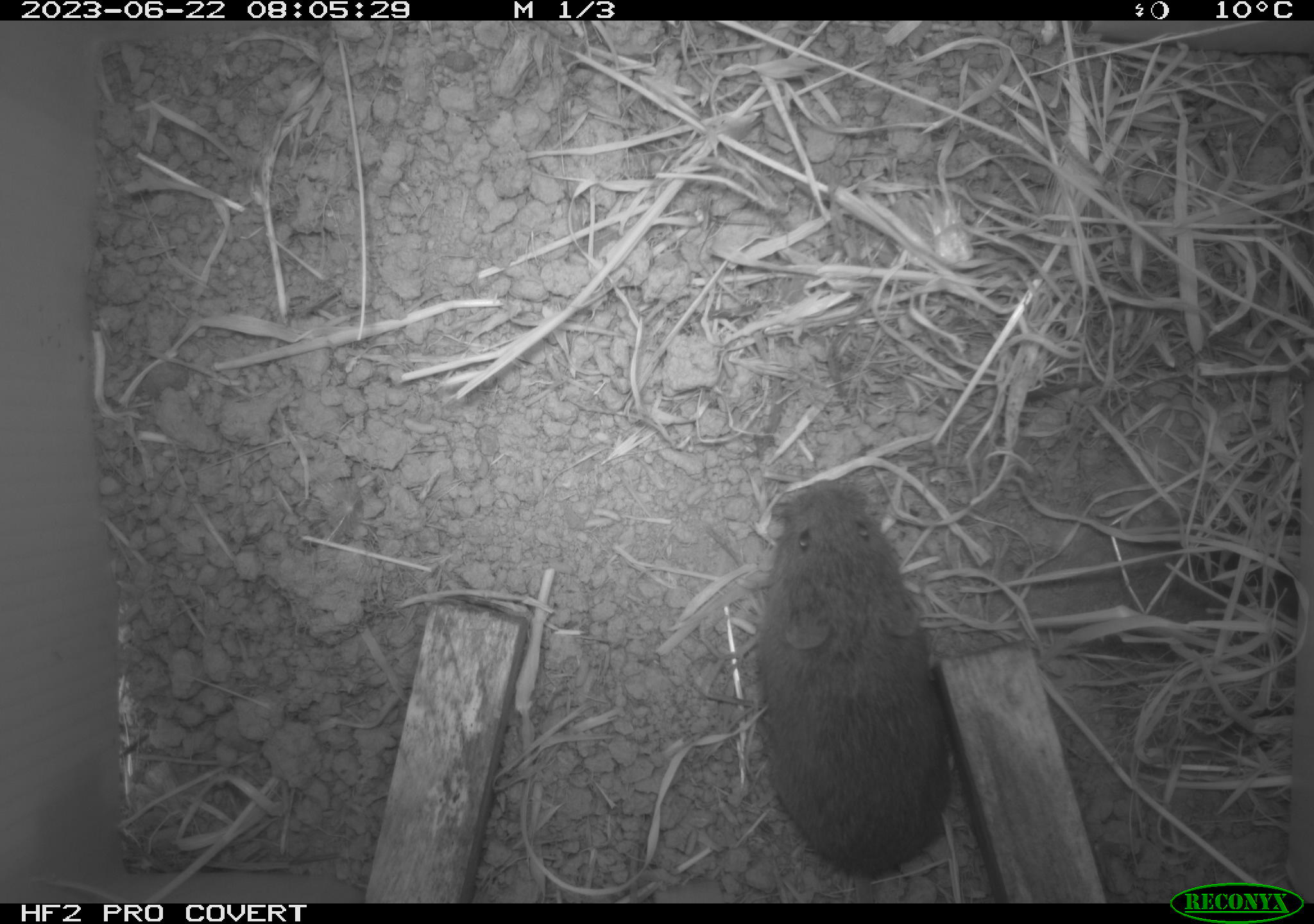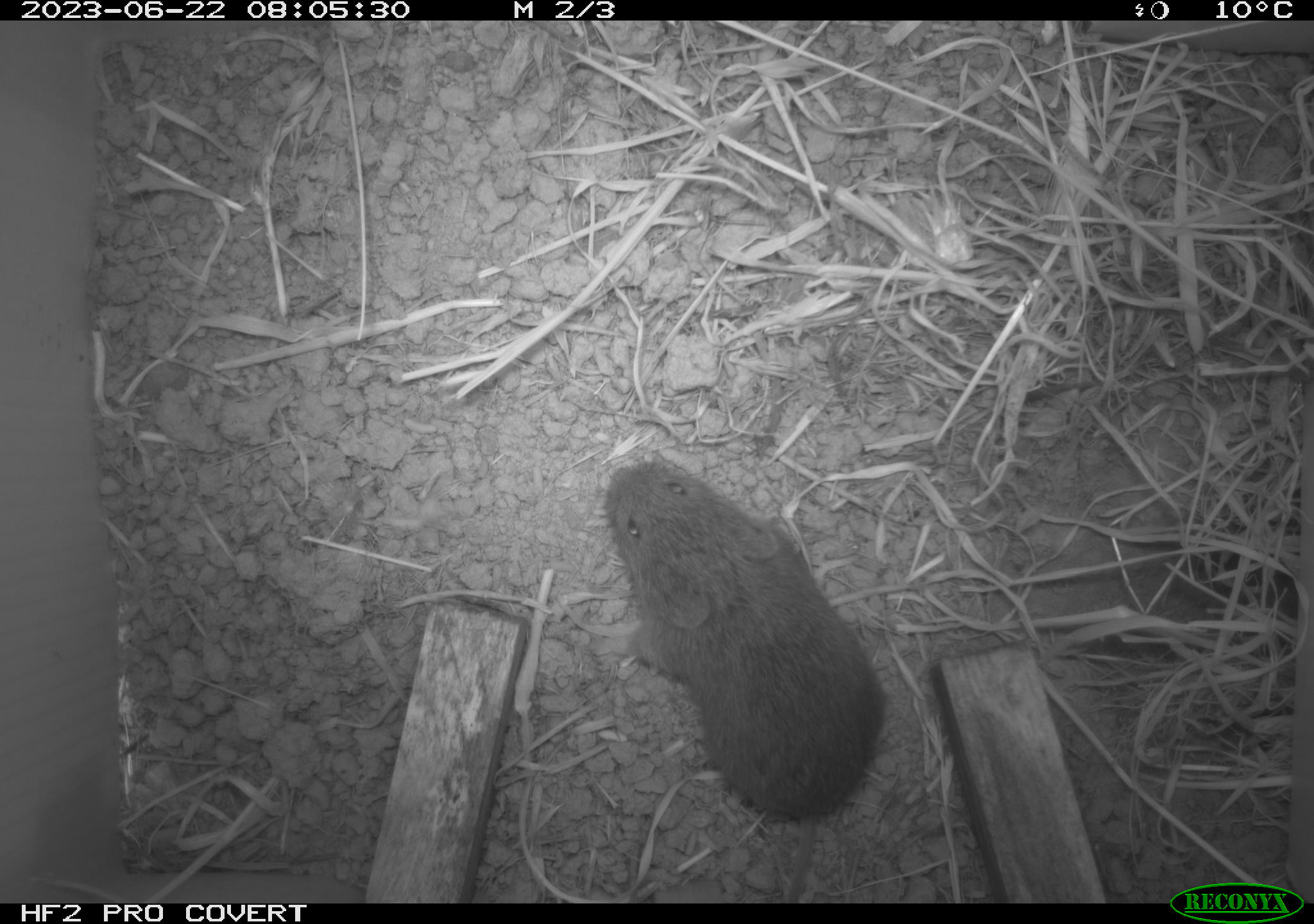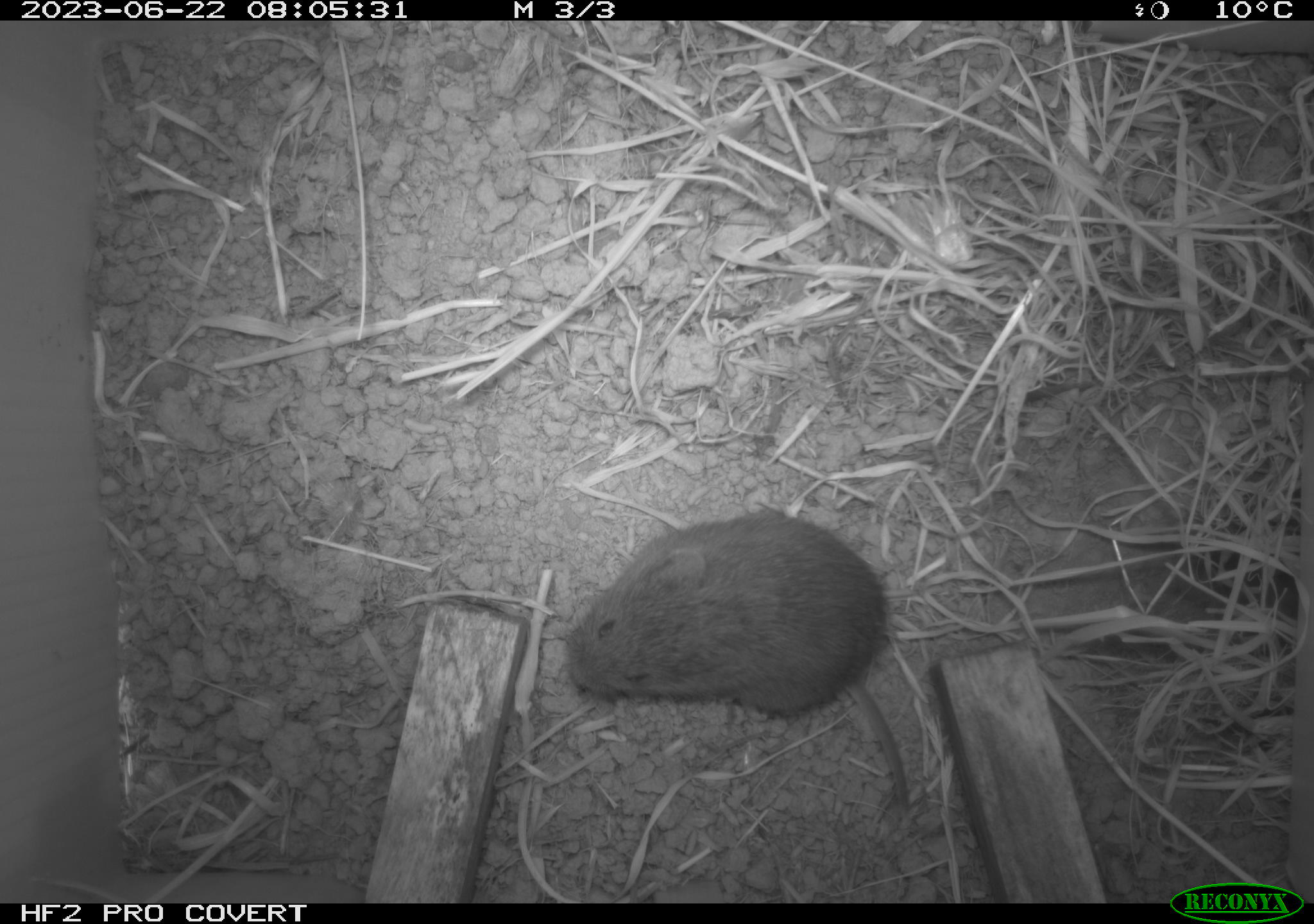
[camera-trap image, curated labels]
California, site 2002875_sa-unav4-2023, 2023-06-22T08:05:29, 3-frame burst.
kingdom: Animalia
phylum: Chordata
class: Mammalia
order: Rodentia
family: Cricetidae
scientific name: Arvicolinae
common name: voles, lemmings, and muskrats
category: arvicolinae subfamily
Arvicolinae subfamily (voles, lemmings, and muskrats) (Arvicolinae).